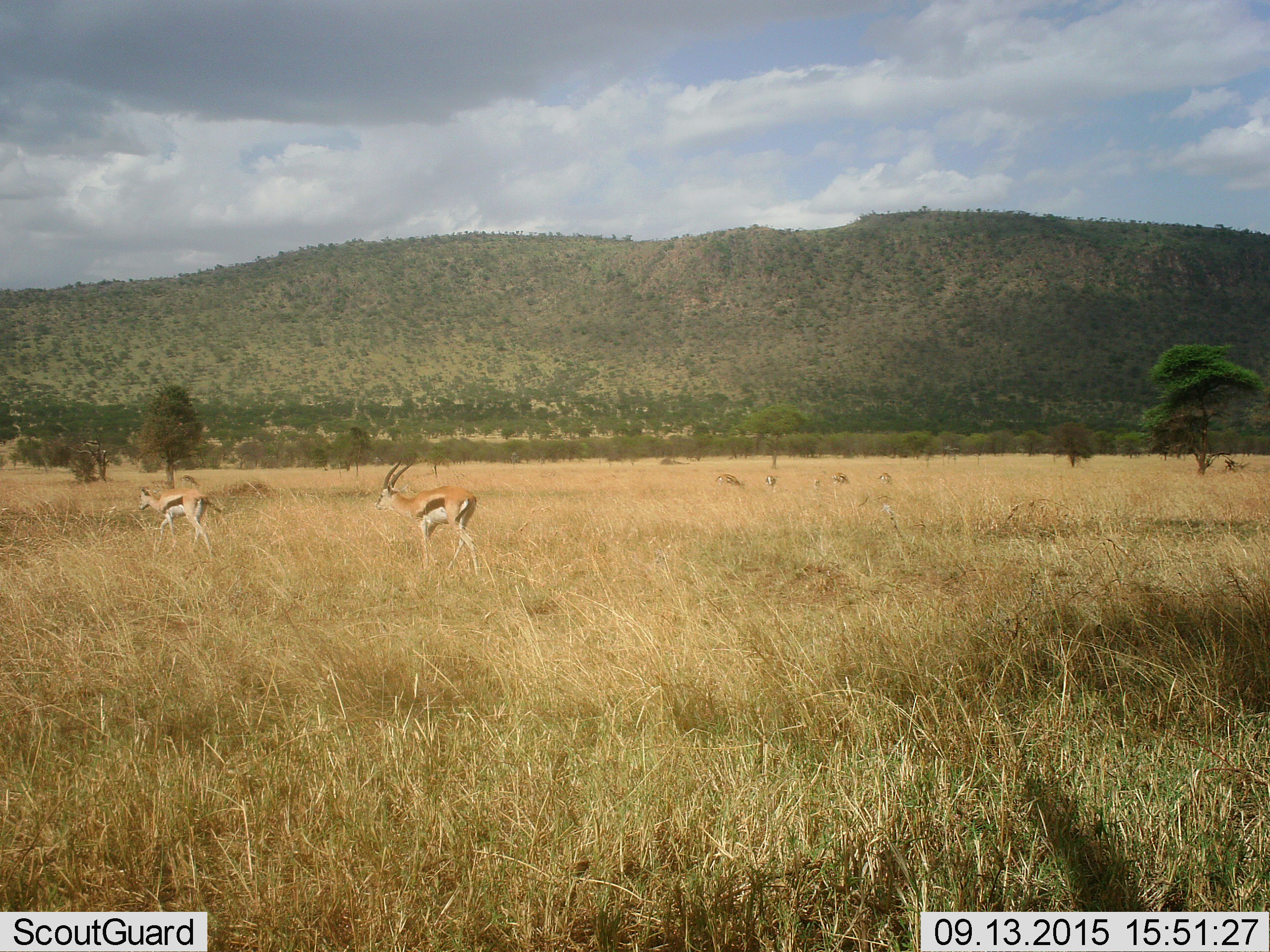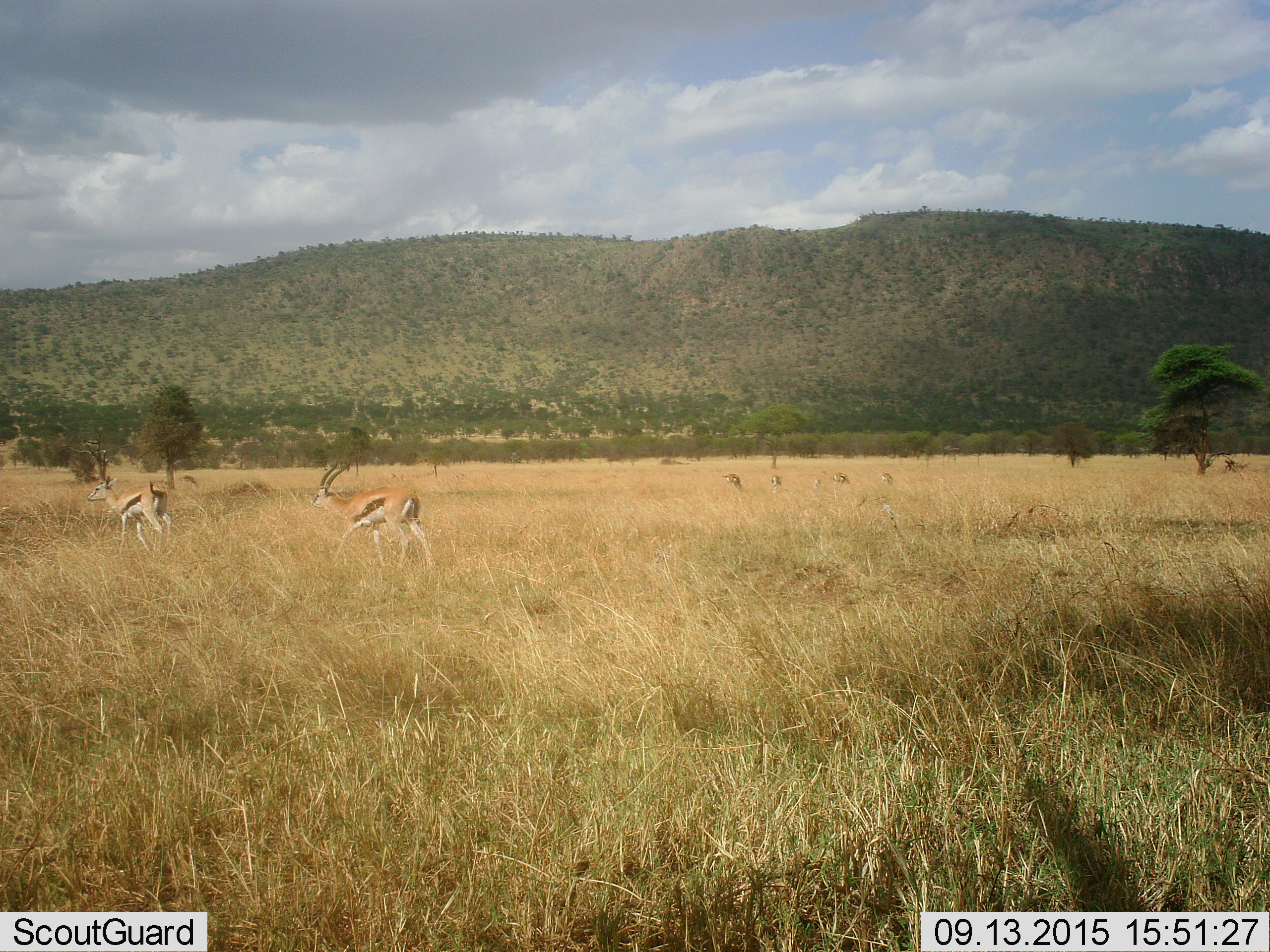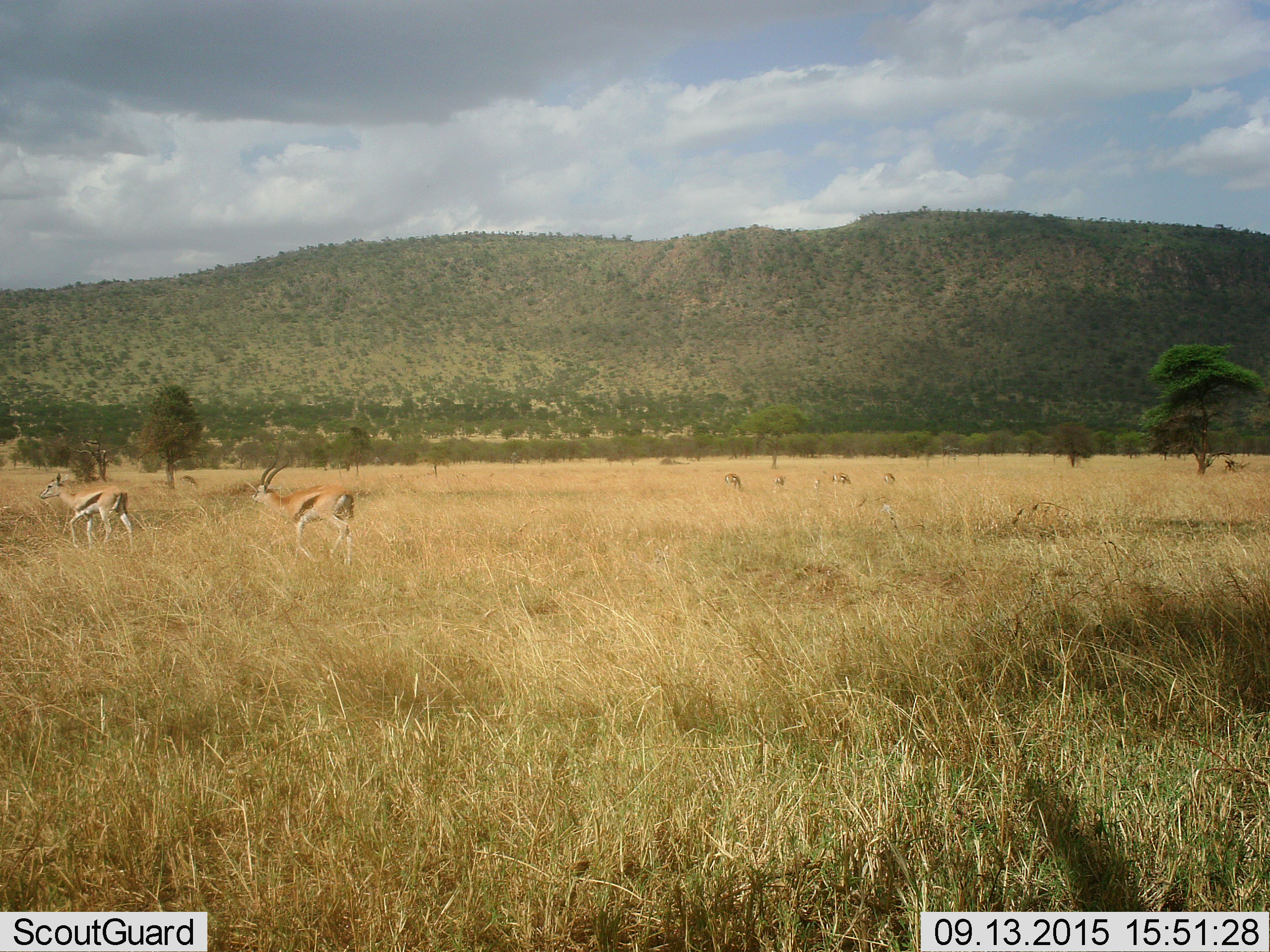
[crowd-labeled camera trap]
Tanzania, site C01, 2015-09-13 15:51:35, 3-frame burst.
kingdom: Animalia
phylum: Chordata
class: Mammalia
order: Artiodactyla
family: Bovidae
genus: Eudorcas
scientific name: Eudorcas thomsonii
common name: thomson's gazelle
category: gazellethomsons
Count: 7.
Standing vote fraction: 60%.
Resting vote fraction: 13%.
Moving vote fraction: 93%.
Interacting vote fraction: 20%.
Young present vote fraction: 20%.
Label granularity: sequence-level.